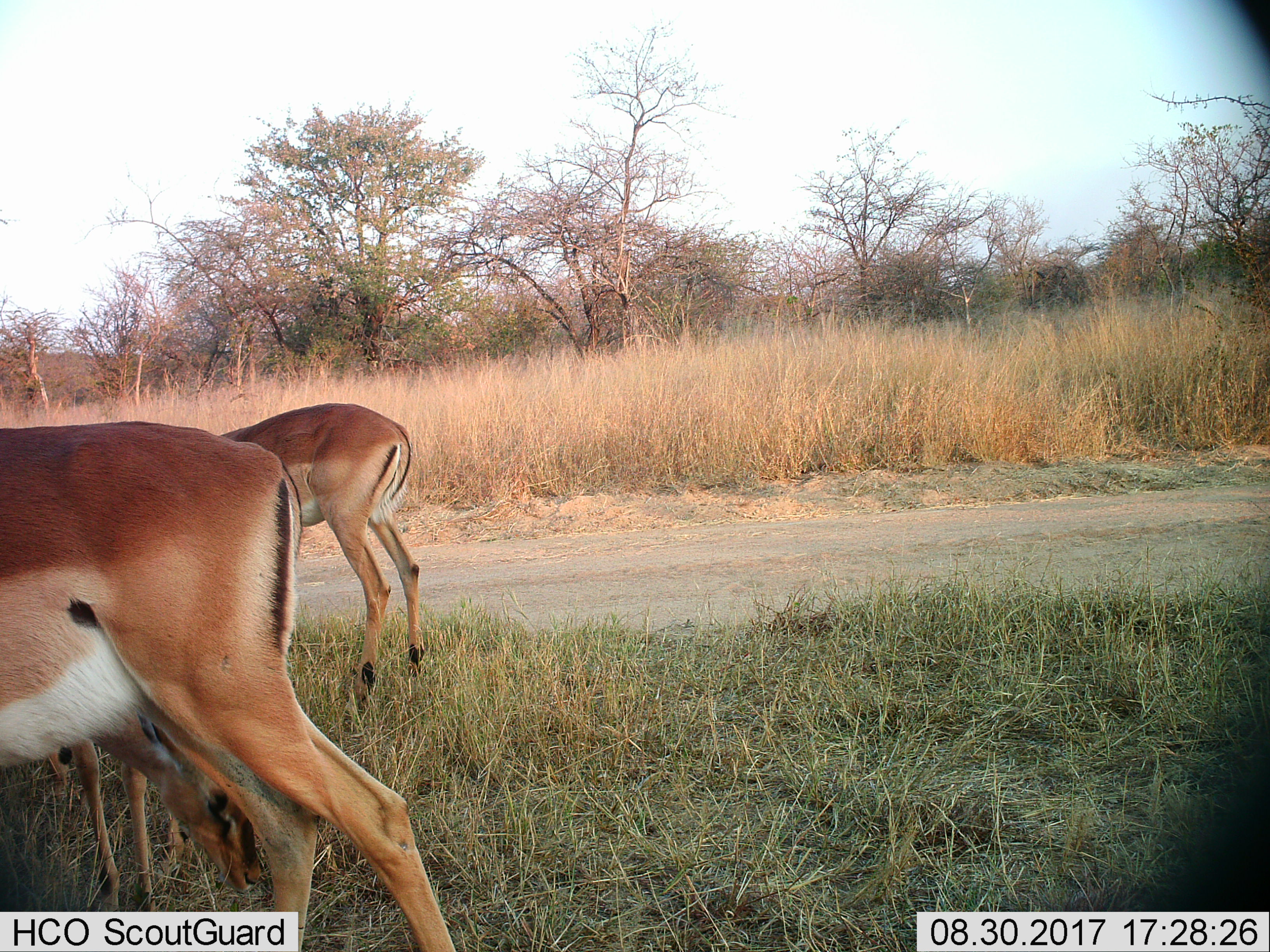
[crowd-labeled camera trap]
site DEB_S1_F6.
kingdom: Animalia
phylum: Chordata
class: Mammalia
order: Artiodactyla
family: Bovidae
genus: Aepyceros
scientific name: Aepyceros melampus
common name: impala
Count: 3.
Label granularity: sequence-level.